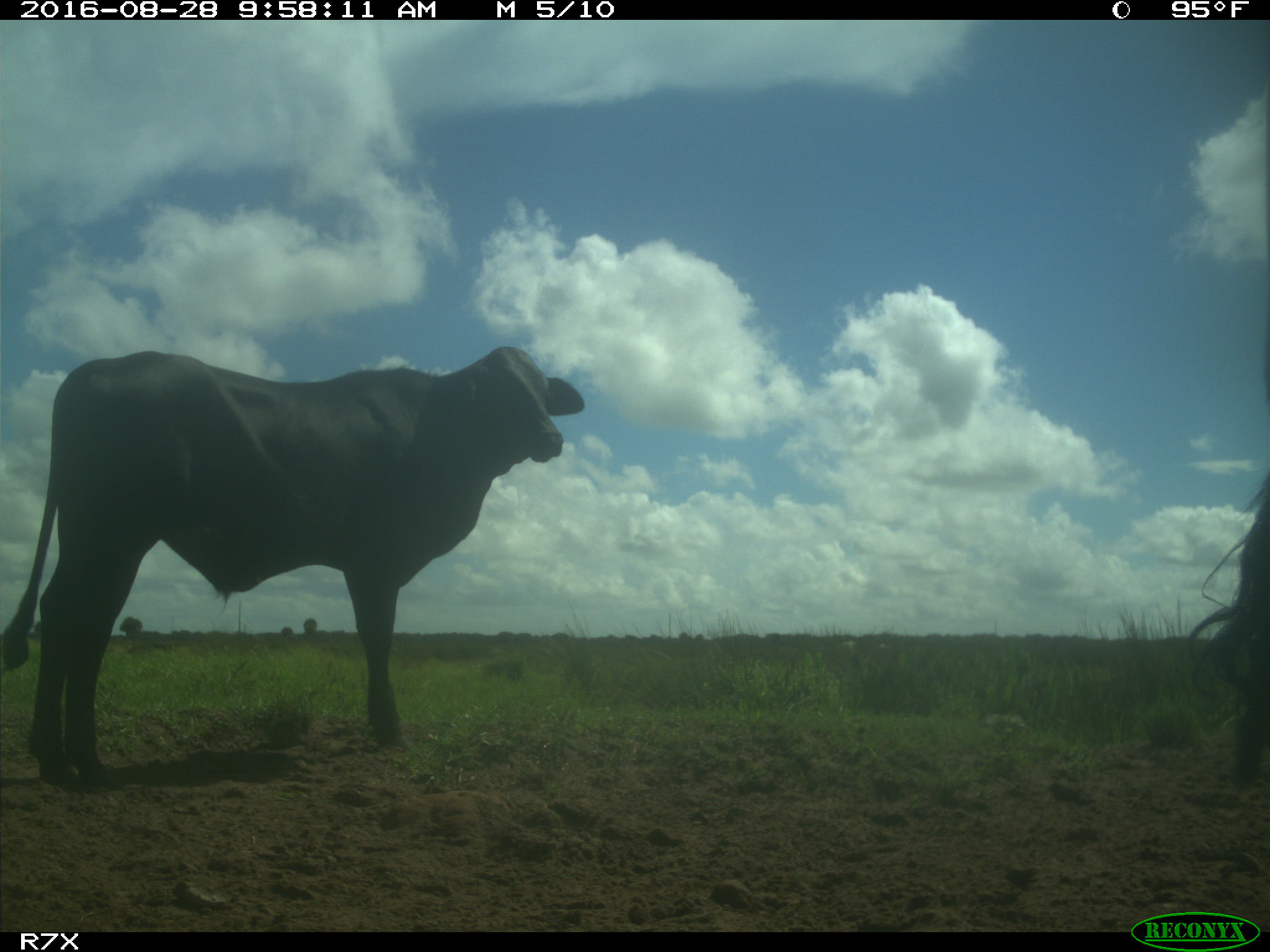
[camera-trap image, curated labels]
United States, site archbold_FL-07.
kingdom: Animalia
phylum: Chordata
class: Mammalia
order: Artiodactyla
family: Bovidae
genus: Bos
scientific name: Bos taurus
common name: domestic cow